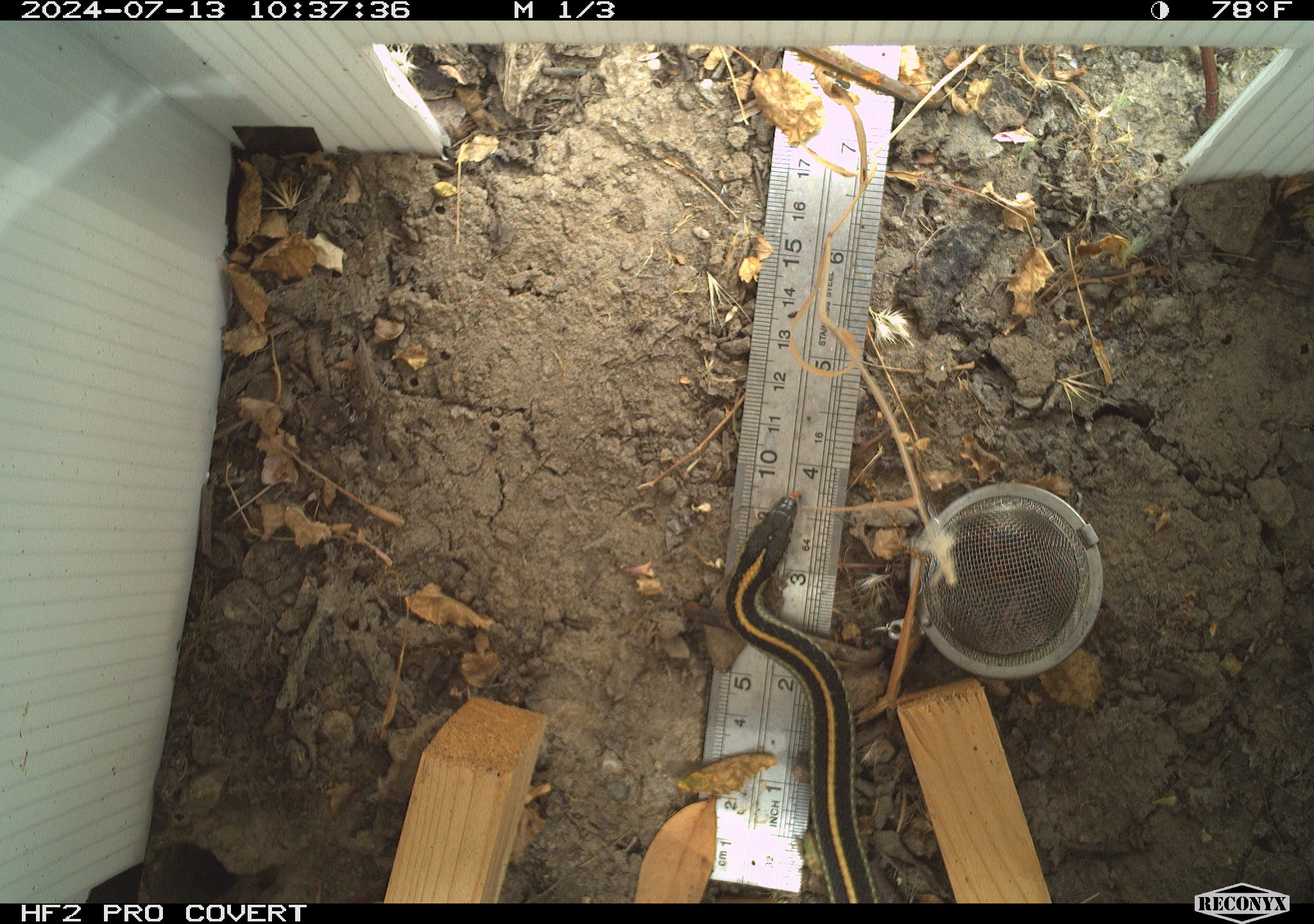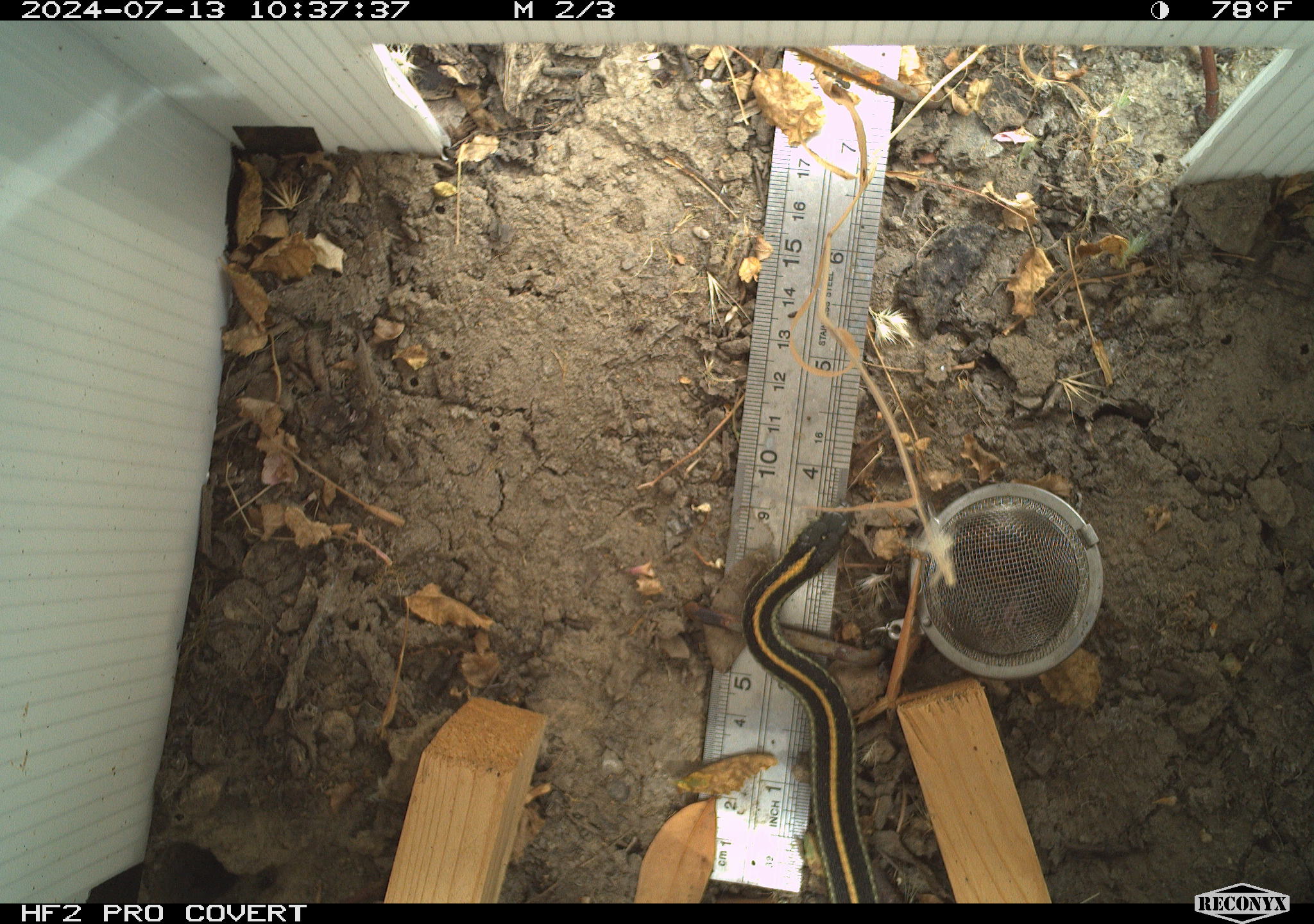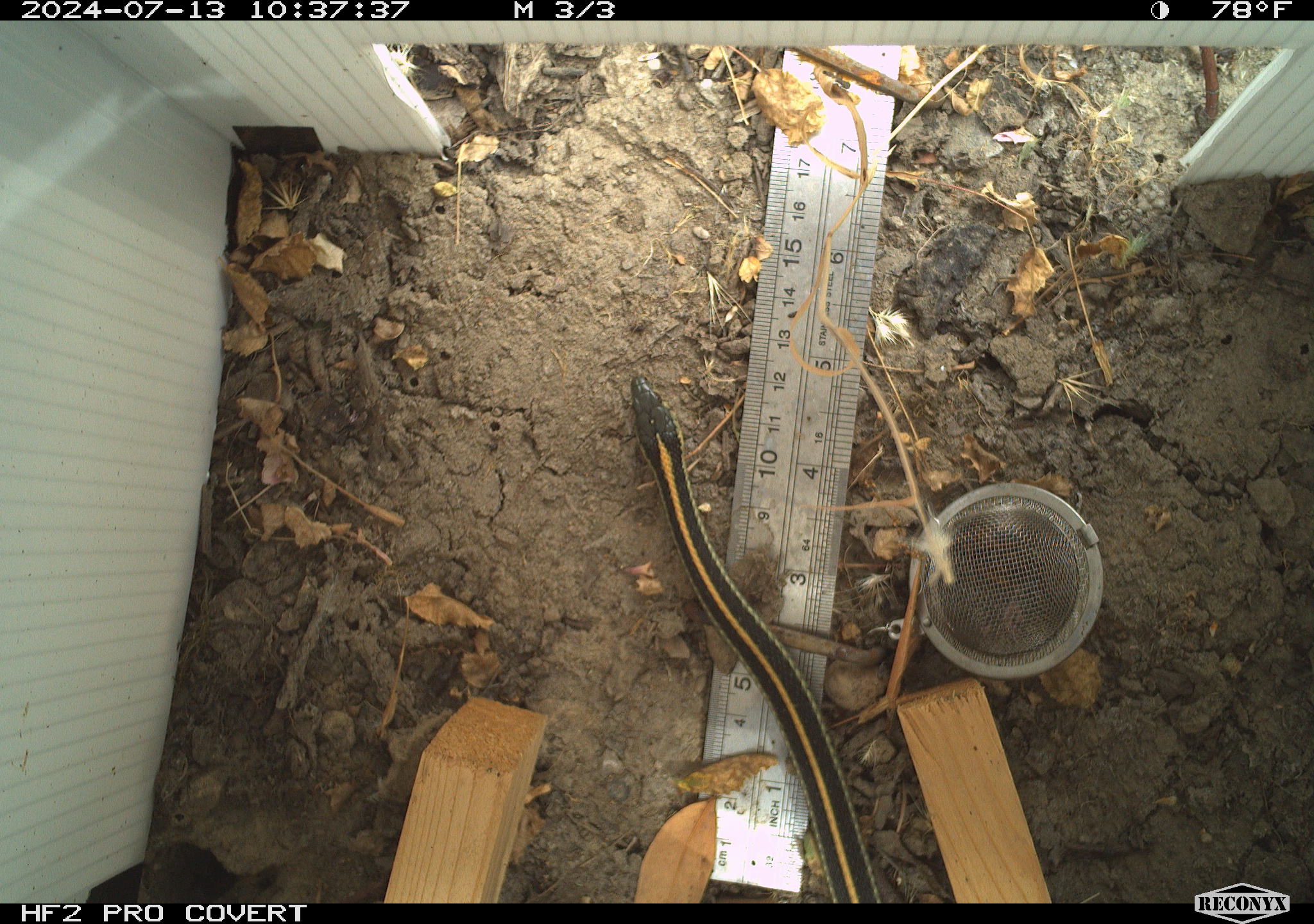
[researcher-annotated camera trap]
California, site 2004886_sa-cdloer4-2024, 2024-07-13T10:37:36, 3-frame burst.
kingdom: Animalia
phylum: Chordata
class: Reptilia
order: Squamata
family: Colubridae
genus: Thamnophis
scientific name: Thamnophis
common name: american gartersnakes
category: thamnophis species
Thamnophis species (american gartersnakes) (Thamnophis).